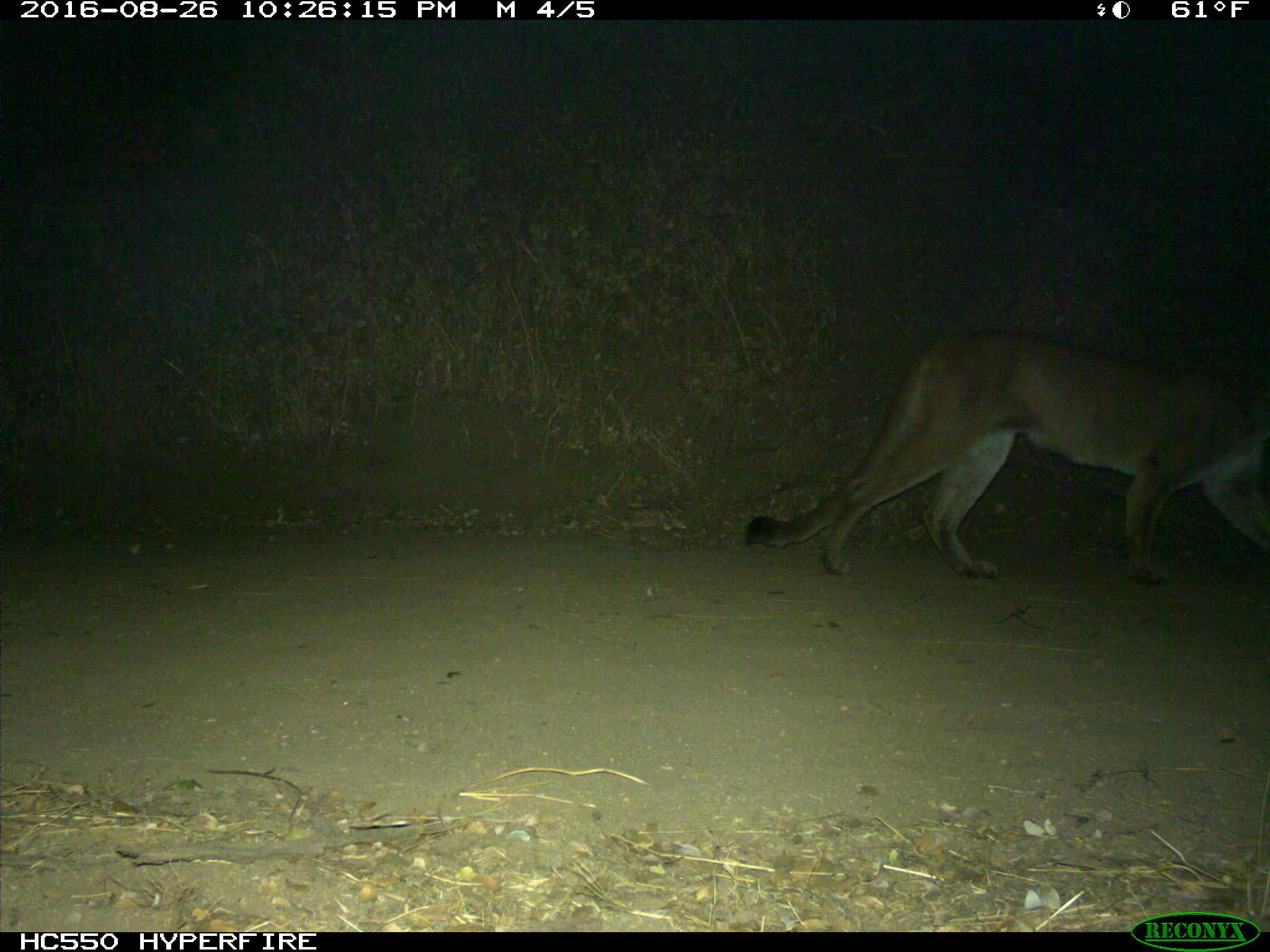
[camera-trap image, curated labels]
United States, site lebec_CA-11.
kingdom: Animalia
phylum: Chordata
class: Mammalia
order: Carnivora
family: Felidae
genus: Puma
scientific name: Puma concolor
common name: mountain lion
Puma concolor (mountain lion).